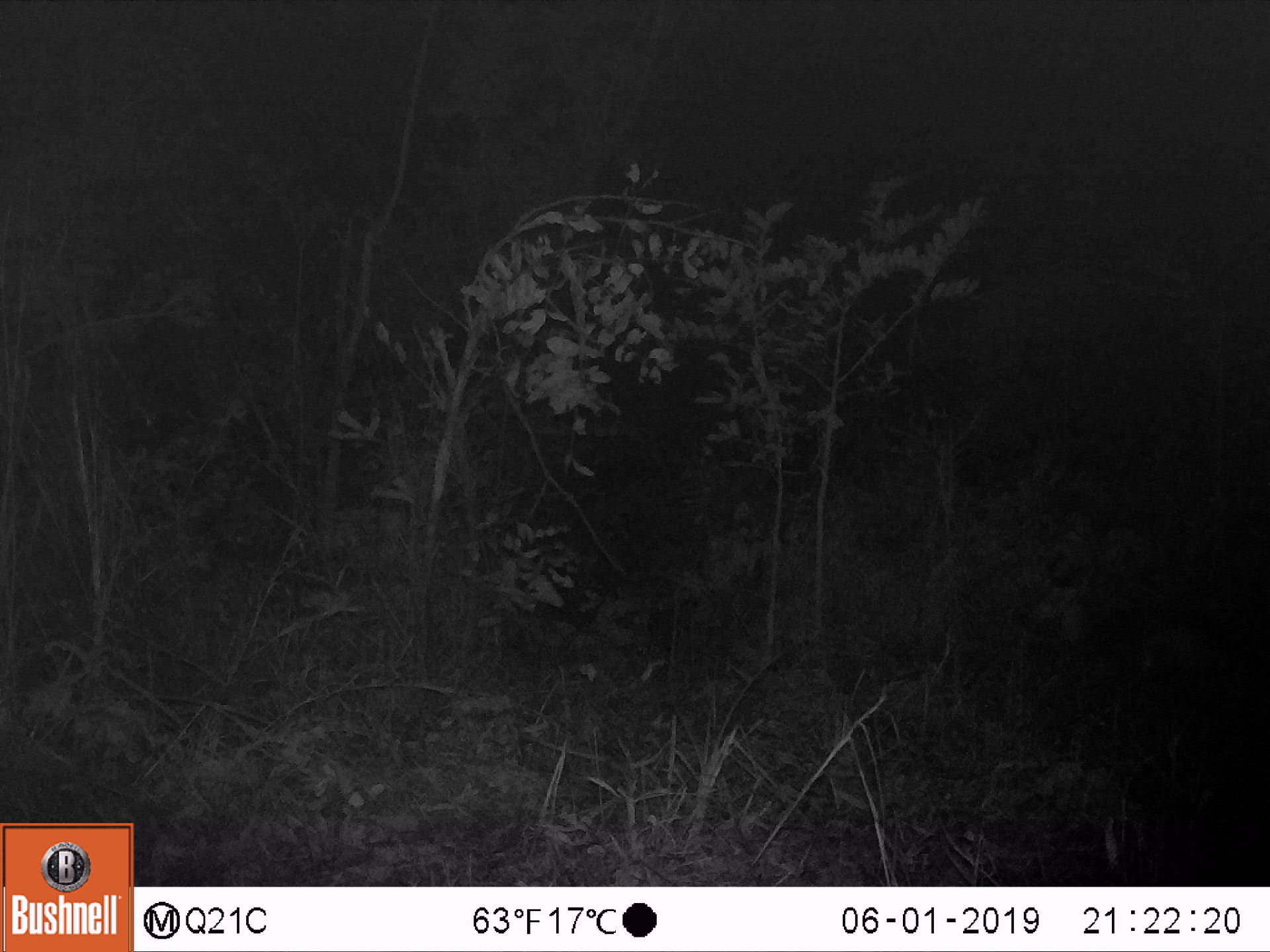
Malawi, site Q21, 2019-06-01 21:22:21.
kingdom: Animalia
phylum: Chordata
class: Mammalia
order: Artiodactyla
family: Bovidae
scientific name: Antilopinae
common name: small antelope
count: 1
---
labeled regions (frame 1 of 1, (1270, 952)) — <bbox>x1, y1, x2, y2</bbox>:
small antelope: <bbox>1013, 539, 1216, 682</bbox>